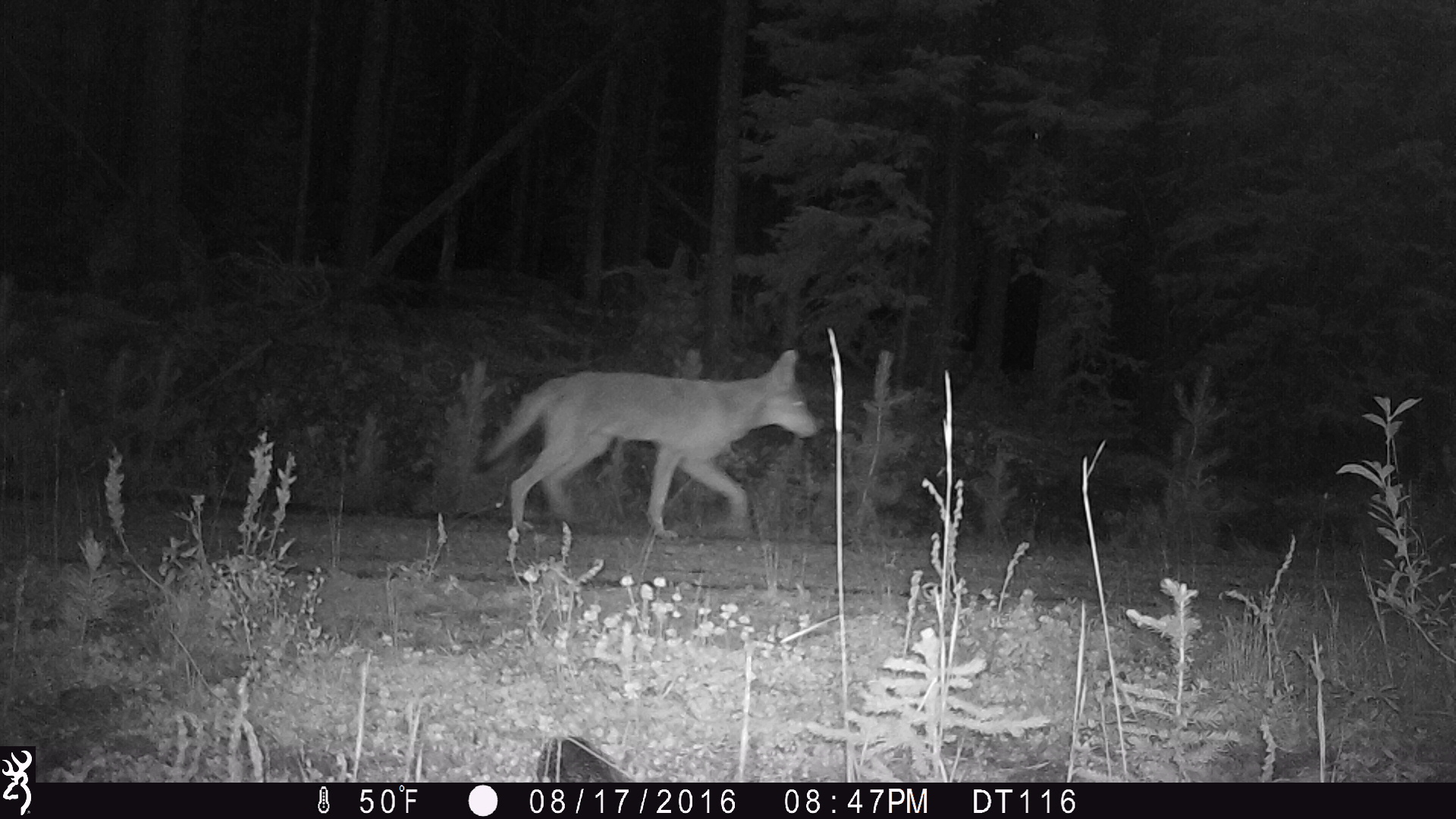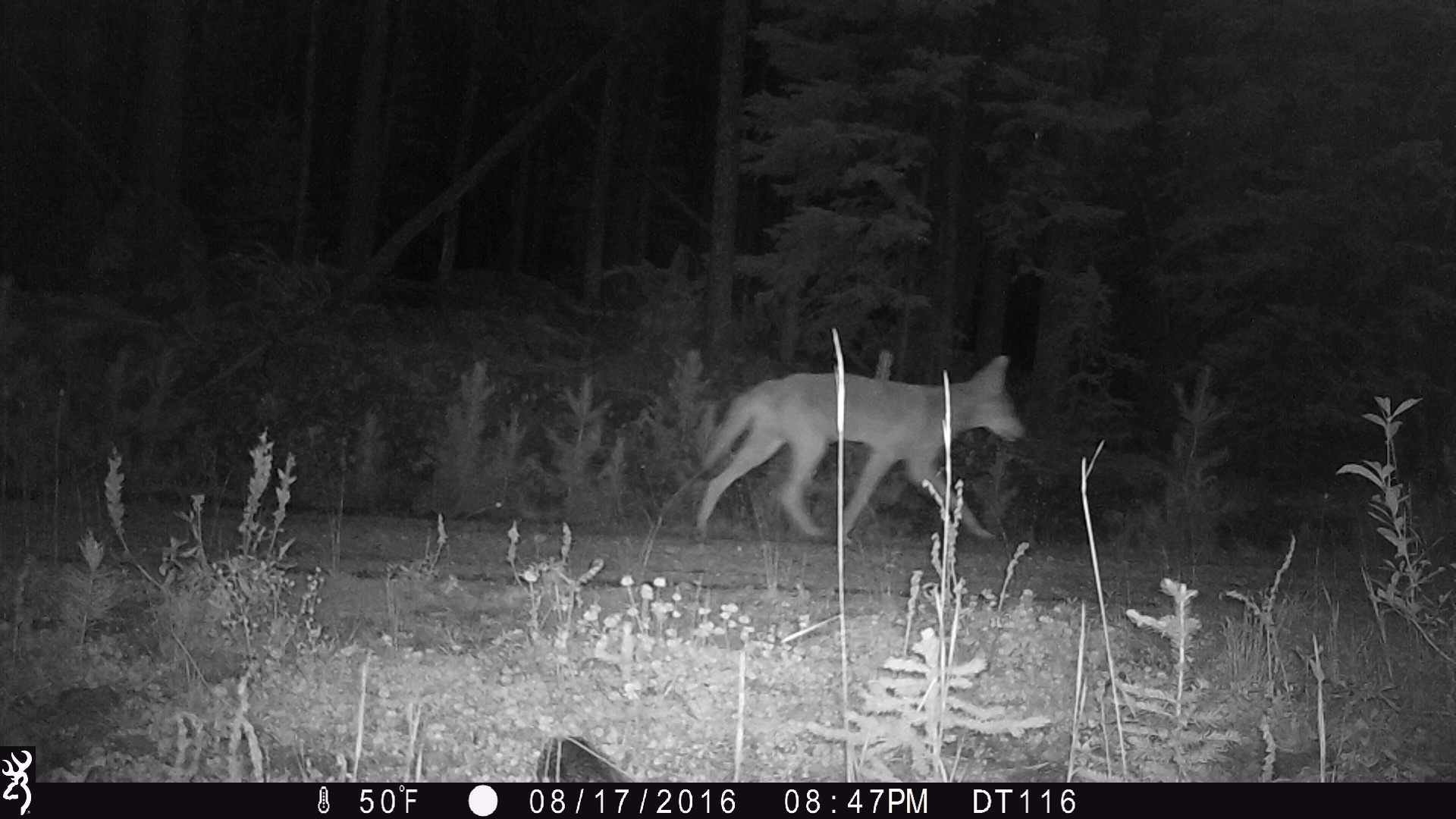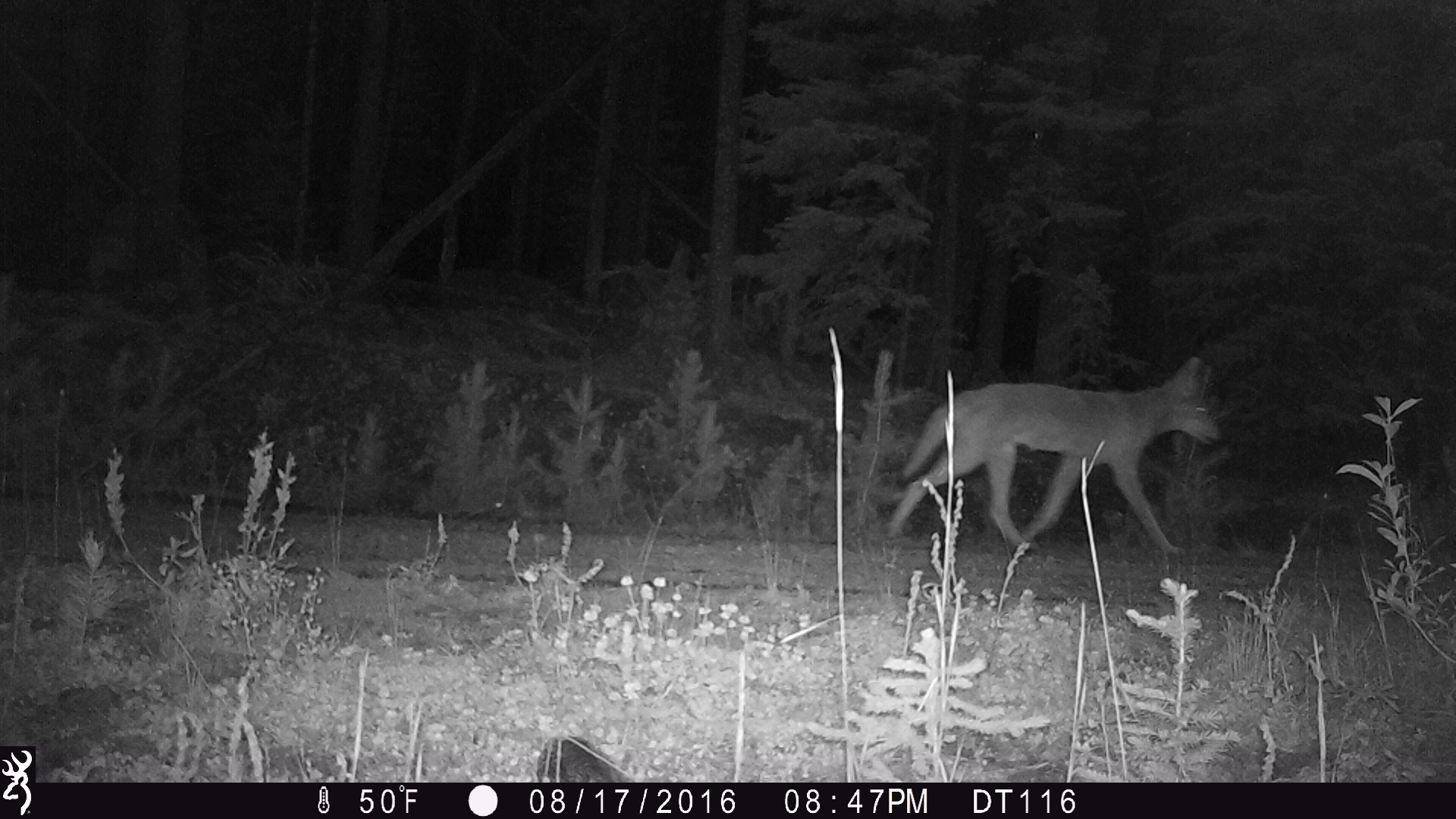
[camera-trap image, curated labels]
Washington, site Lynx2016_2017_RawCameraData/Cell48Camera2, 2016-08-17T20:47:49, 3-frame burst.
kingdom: Animalia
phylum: Chordata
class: Mammalia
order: Carnivora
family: Canidae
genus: Canis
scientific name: Canis latrans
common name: coyote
Canis latrans (coyote). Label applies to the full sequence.